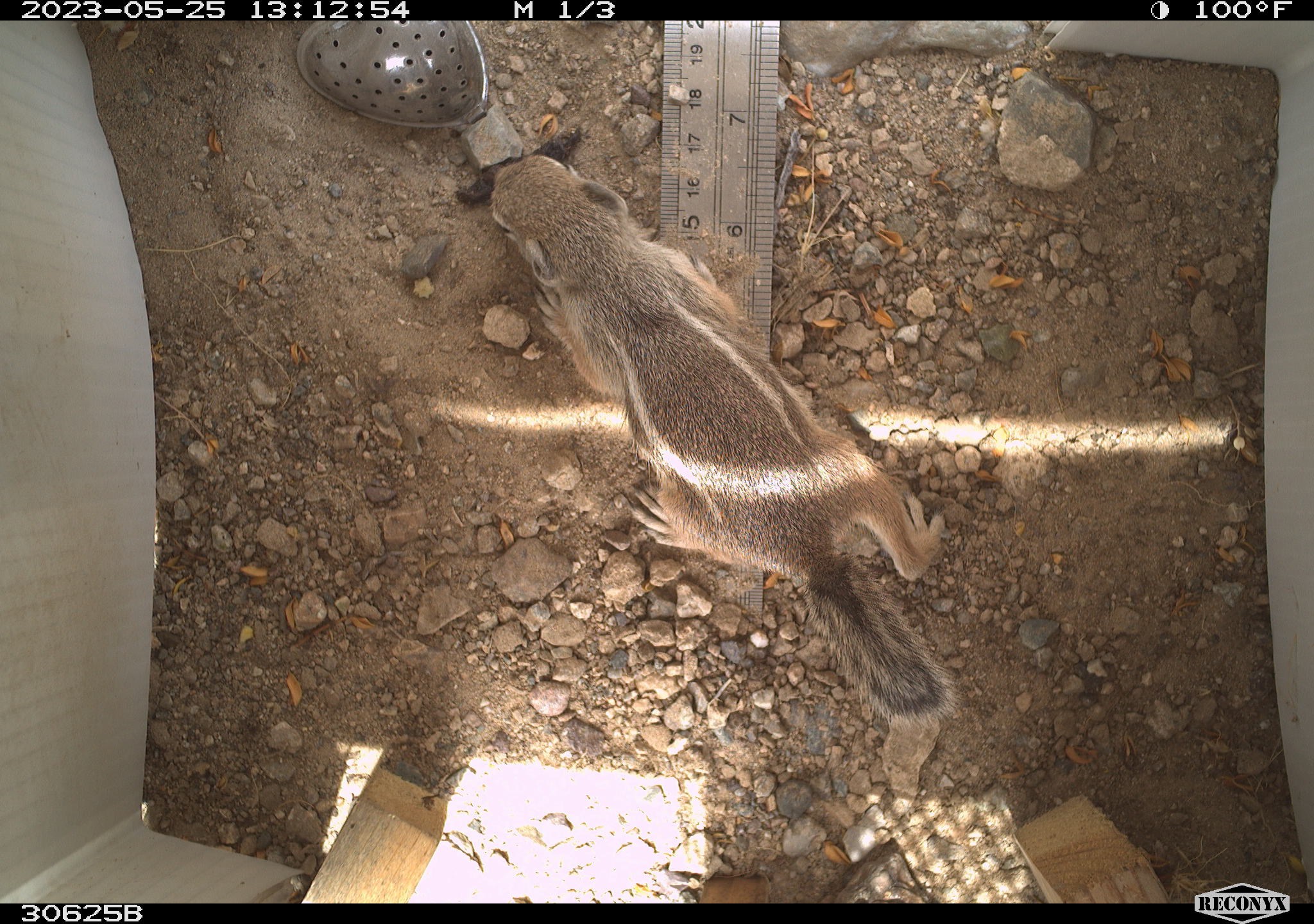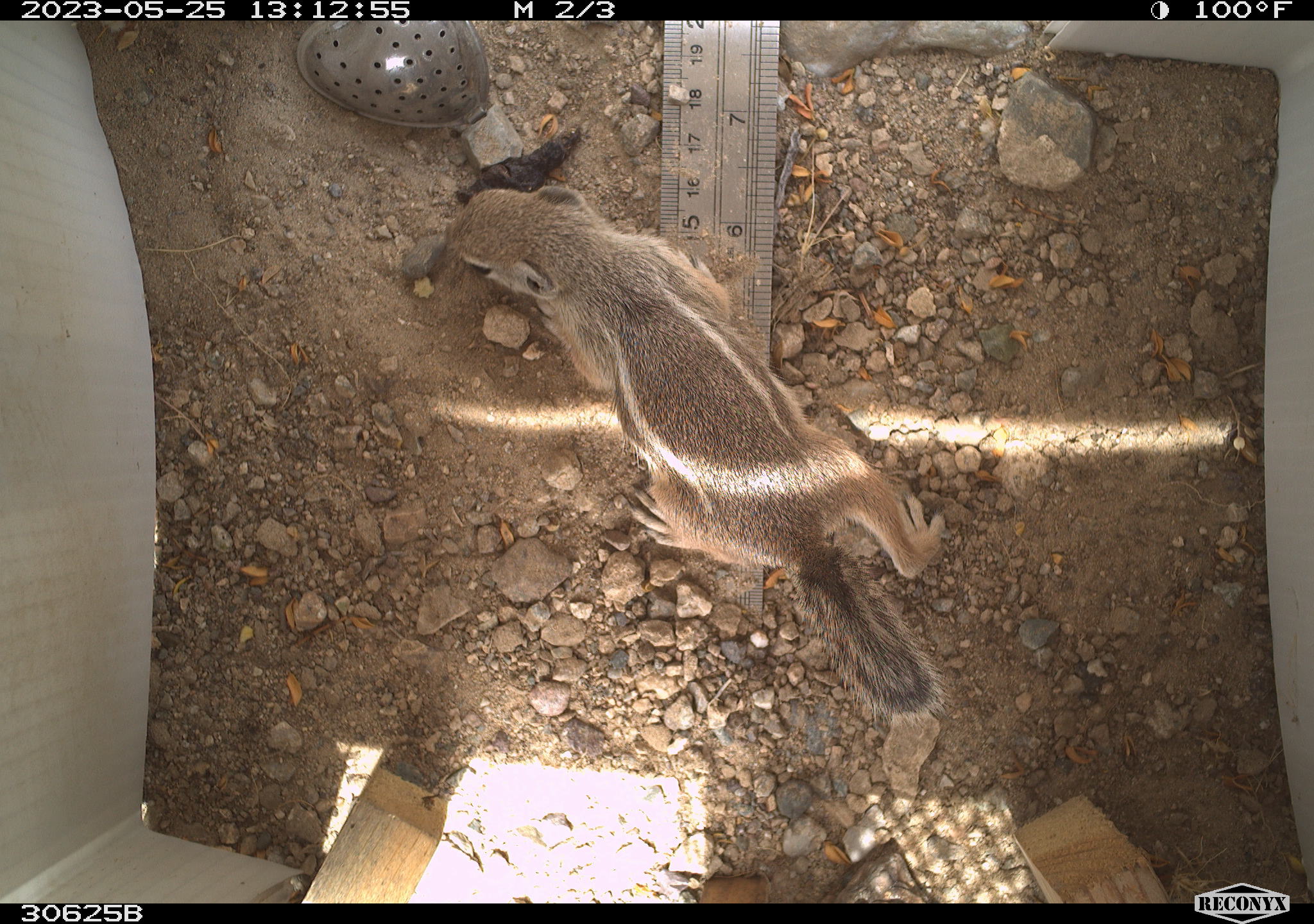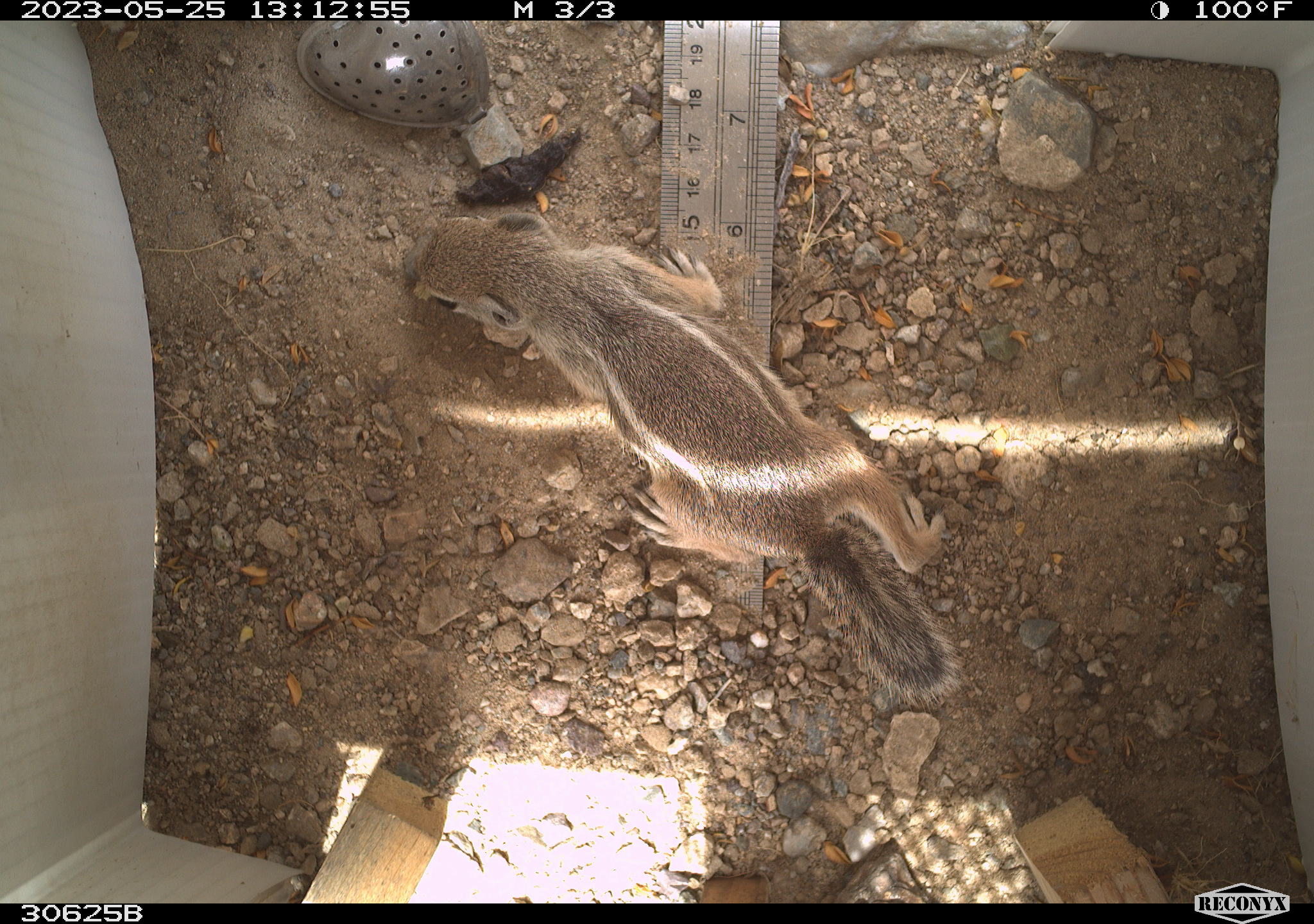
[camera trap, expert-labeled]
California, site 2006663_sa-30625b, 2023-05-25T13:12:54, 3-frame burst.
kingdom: Animalia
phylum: Chordata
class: Mammalia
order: Rodentia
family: Sciuridae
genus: Ammospermophilus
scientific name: Ammospermophilus leucurus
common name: white-tailed antelope squirrel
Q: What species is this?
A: White-tailed antelope squirrel (Ammospermophilus leucurus).